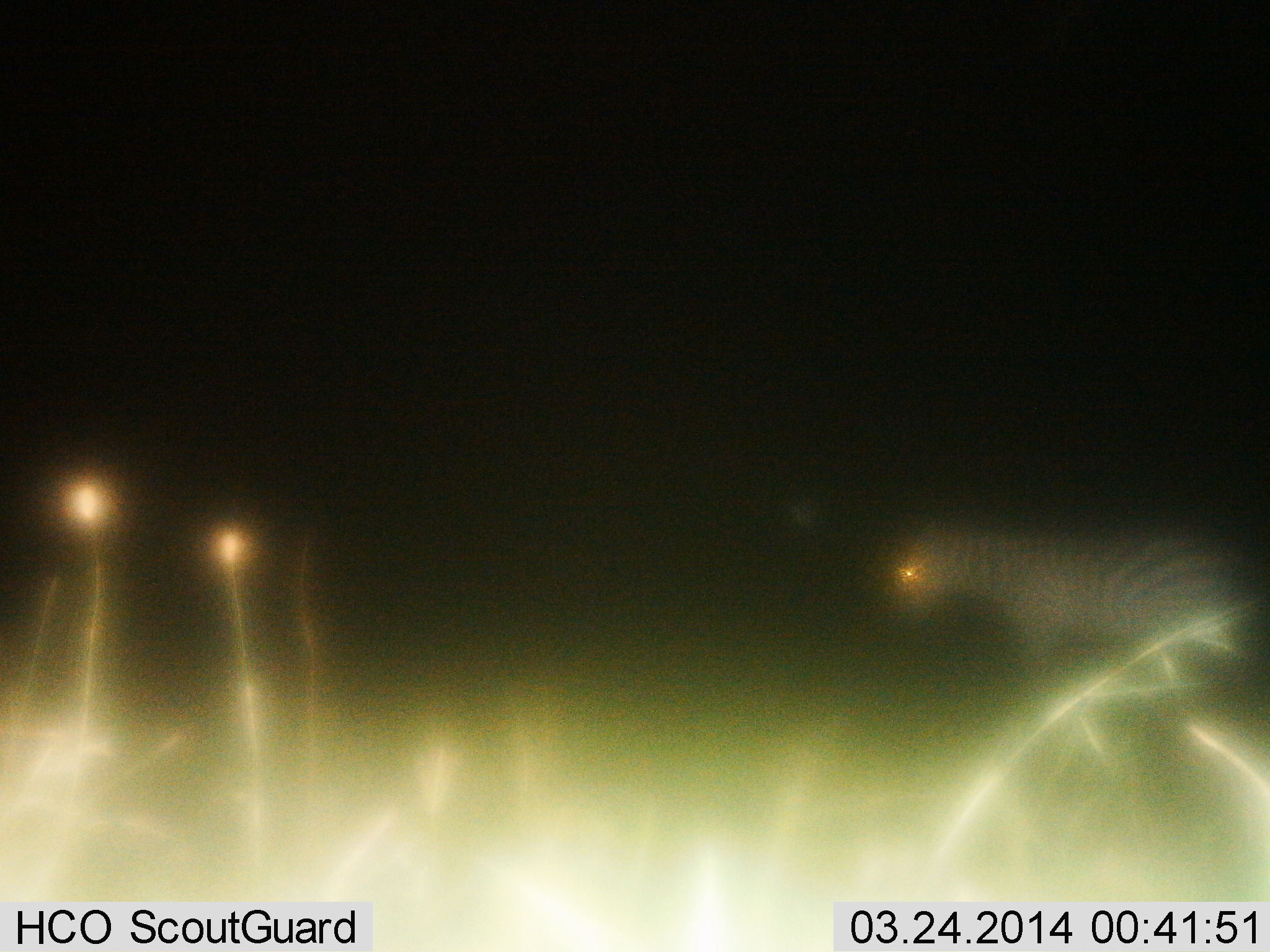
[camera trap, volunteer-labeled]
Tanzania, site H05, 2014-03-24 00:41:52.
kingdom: Animalia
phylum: Chordata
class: Mammalia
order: Perissodactyla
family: Equidae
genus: Equus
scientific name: Equus quagga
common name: plains zebra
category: zebra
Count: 1.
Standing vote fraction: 80%.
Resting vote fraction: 0%.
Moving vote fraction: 20%.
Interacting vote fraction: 0%.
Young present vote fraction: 0%.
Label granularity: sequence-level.